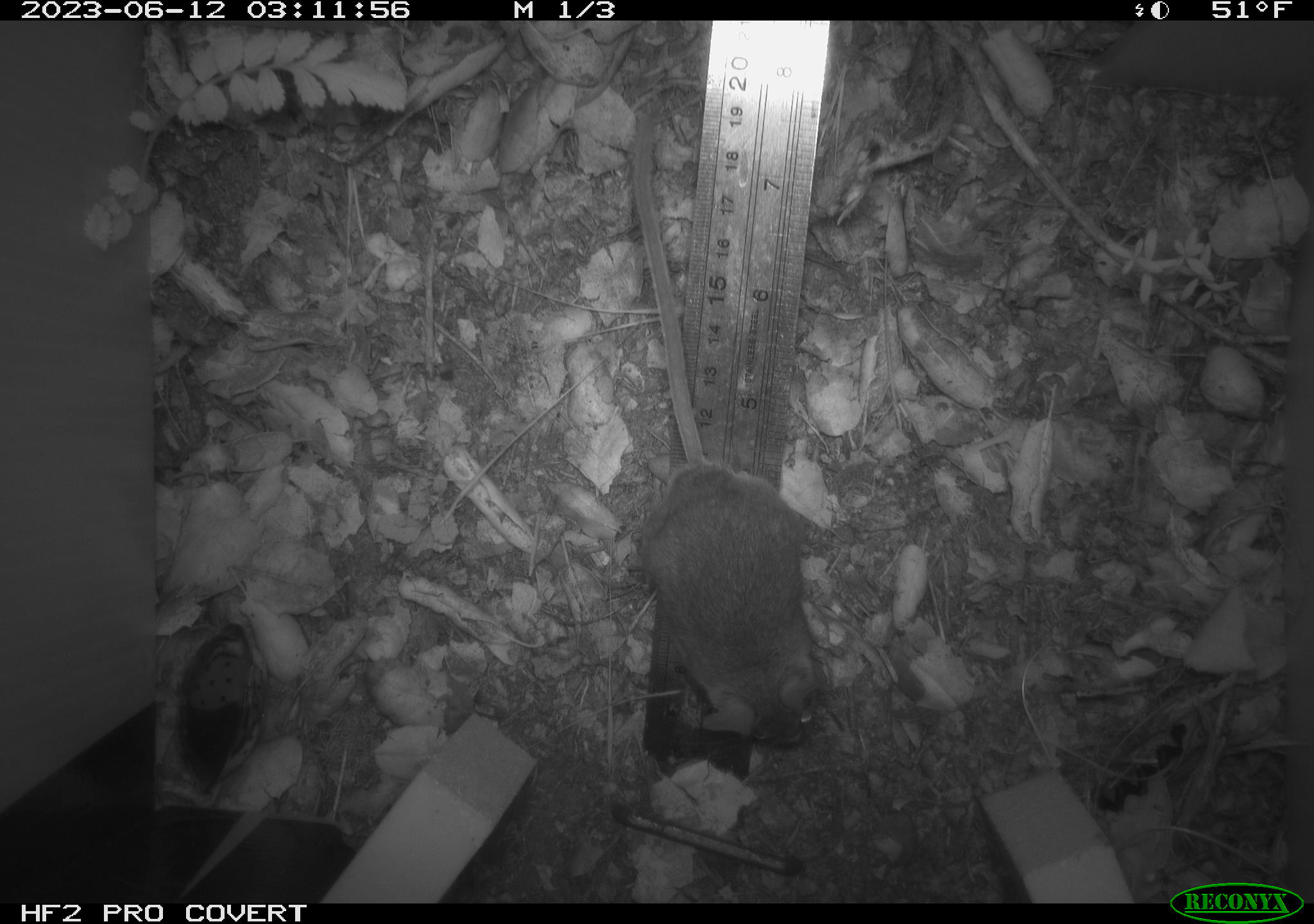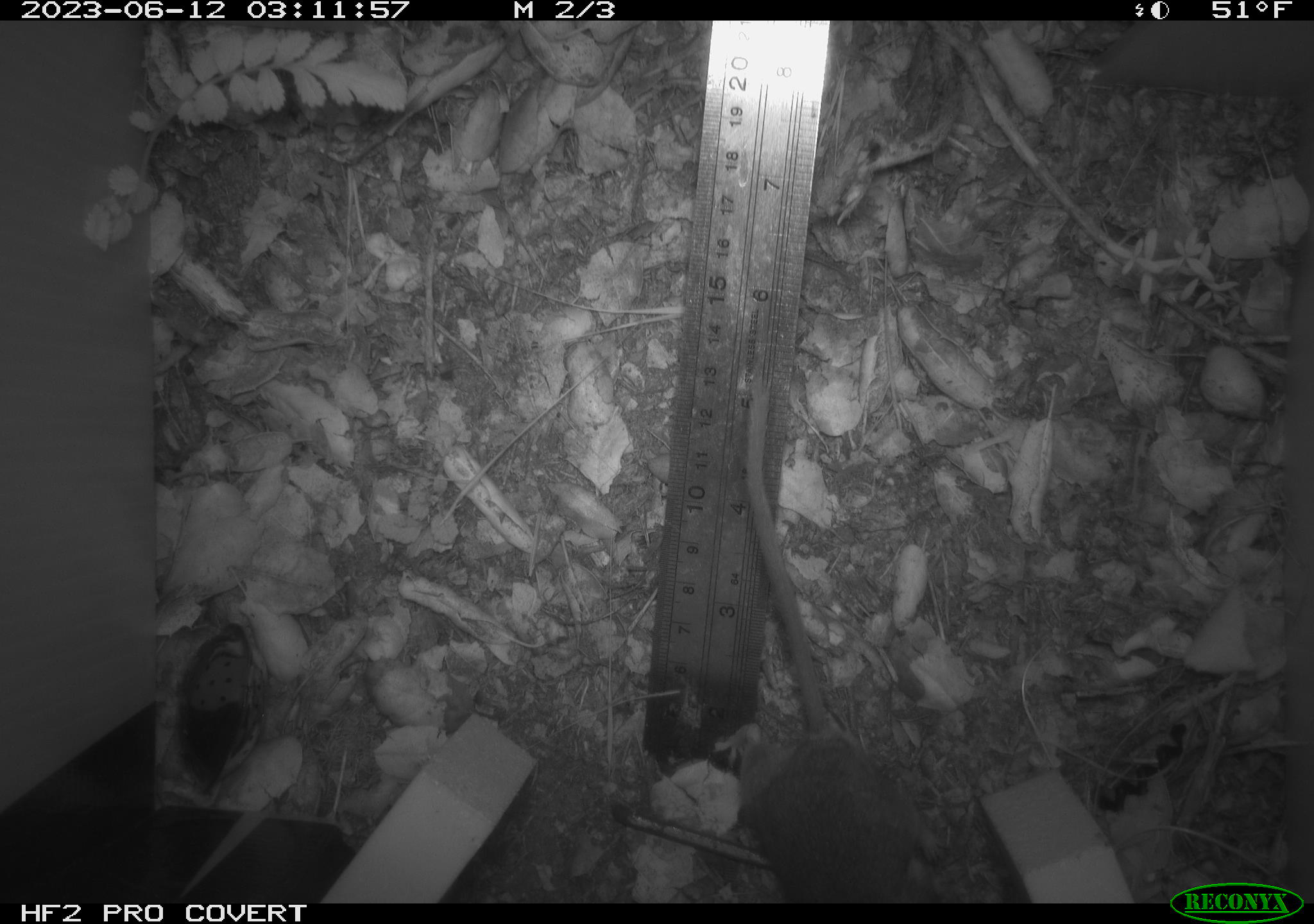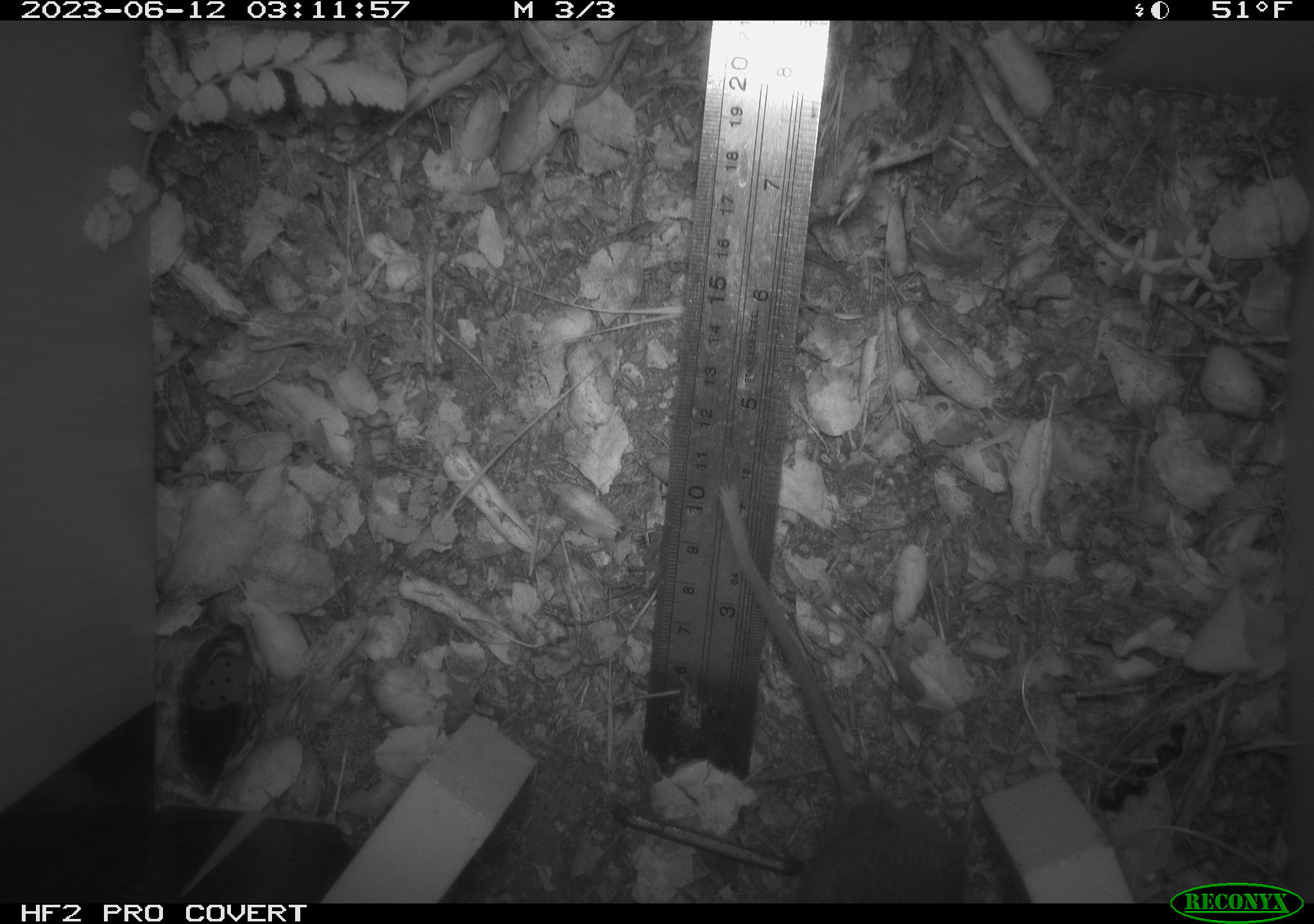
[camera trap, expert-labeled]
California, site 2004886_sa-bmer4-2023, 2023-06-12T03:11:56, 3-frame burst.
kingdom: Animalia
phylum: Chordata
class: Mammalia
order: Rodentia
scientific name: Rodentia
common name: mouse species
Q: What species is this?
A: Mouse species (Rodentia).